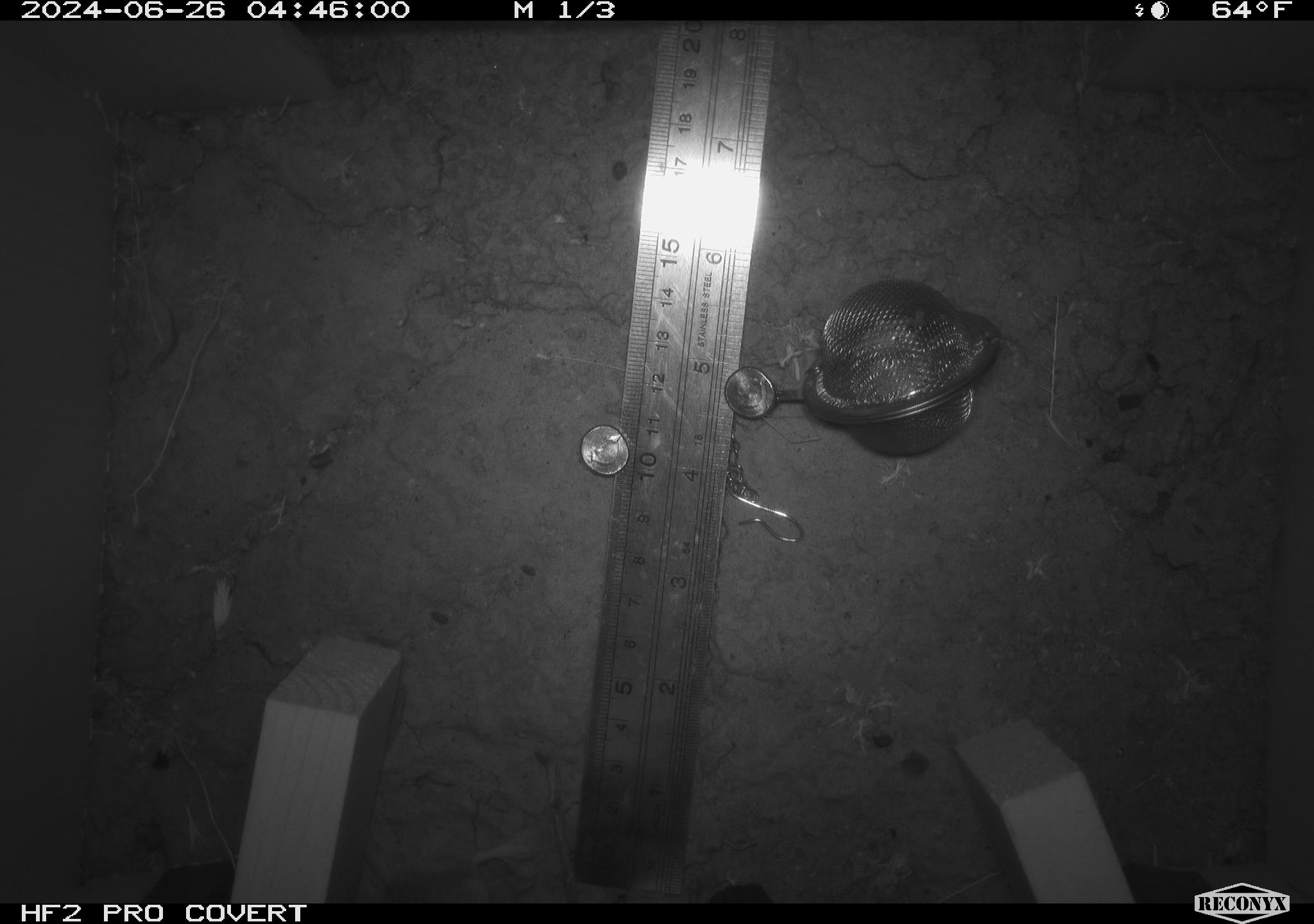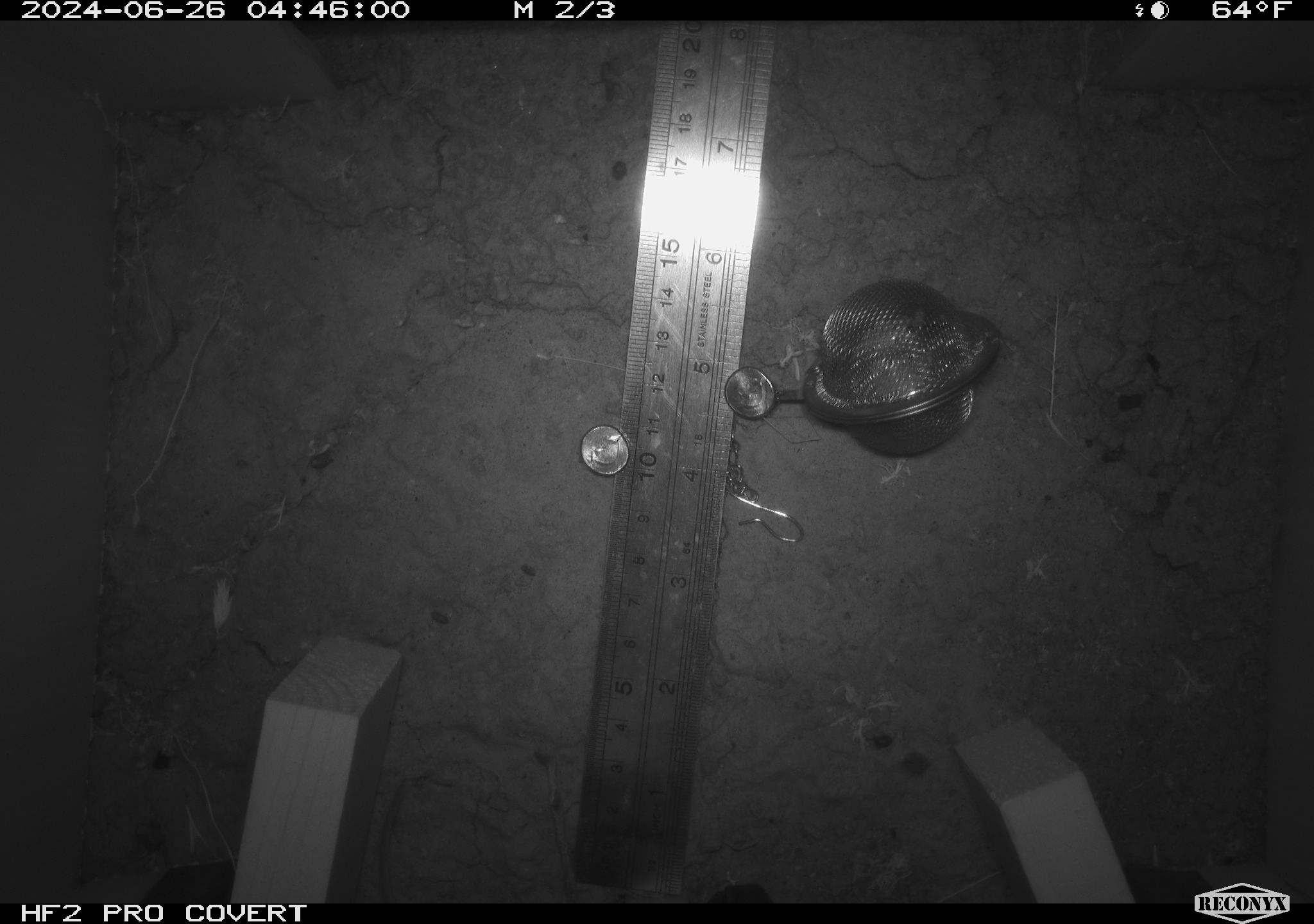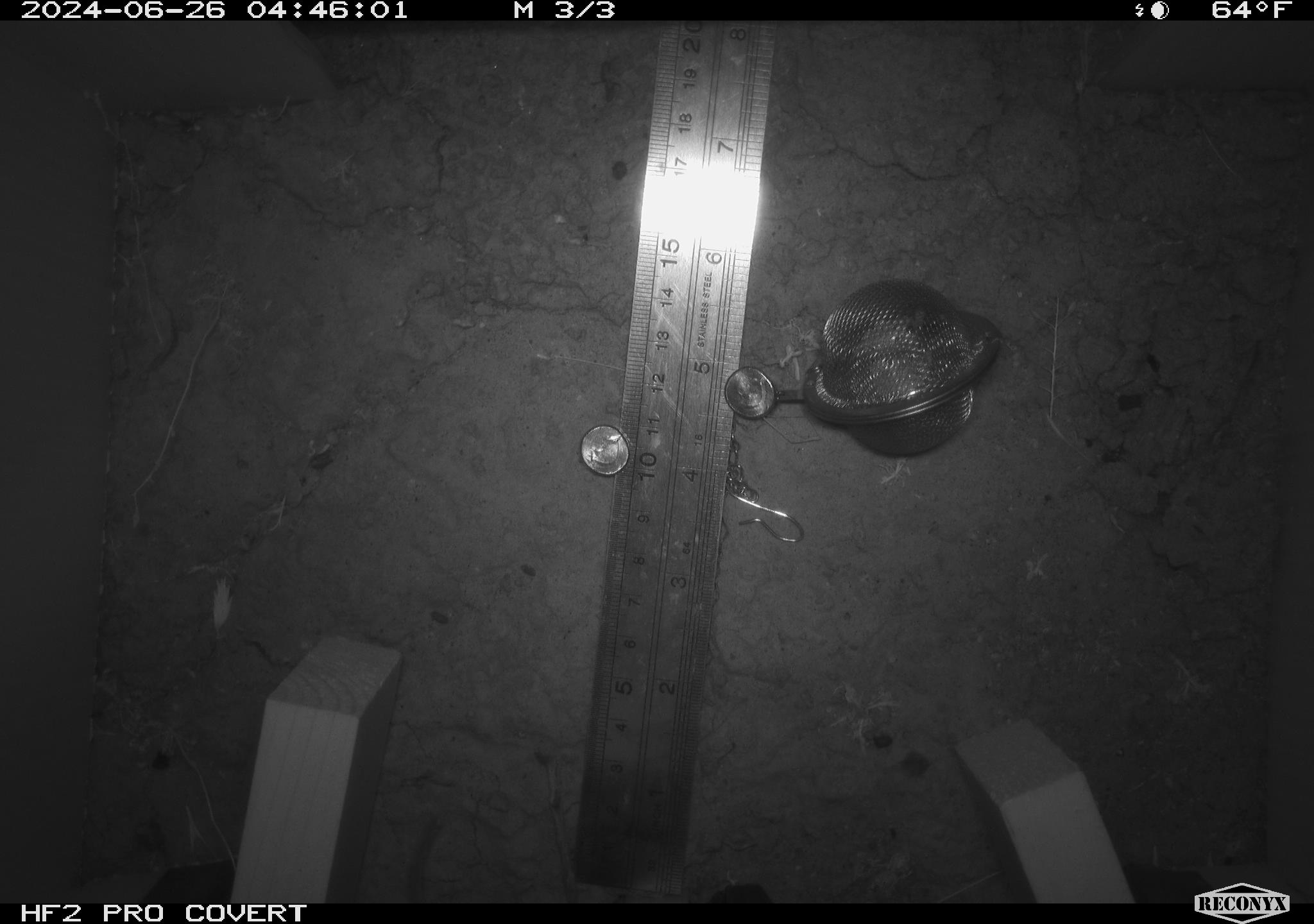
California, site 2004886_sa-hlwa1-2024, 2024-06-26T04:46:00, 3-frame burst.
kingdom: Animalia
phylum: Chordata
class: Mammalia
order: Rodentia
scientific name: Rodentia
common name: mouse species